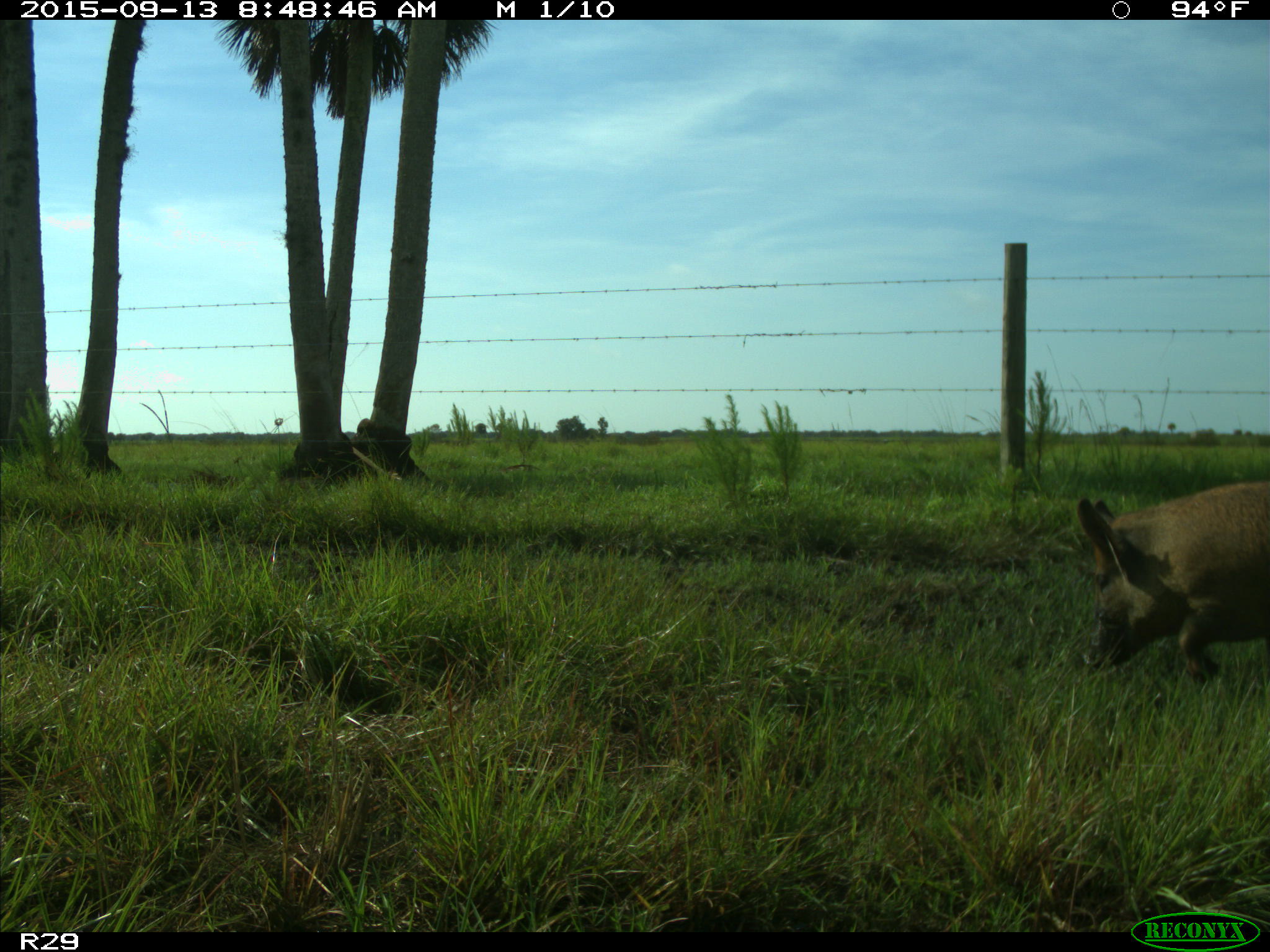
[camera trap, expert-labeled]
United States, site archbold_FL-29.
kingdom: Animalia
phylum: Chordata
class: Mammalia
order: Artiodactyla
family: Suidae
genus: Sus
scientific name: Sus scrofa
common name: wild boar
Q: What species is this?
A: Sus scrofa (wild boar).